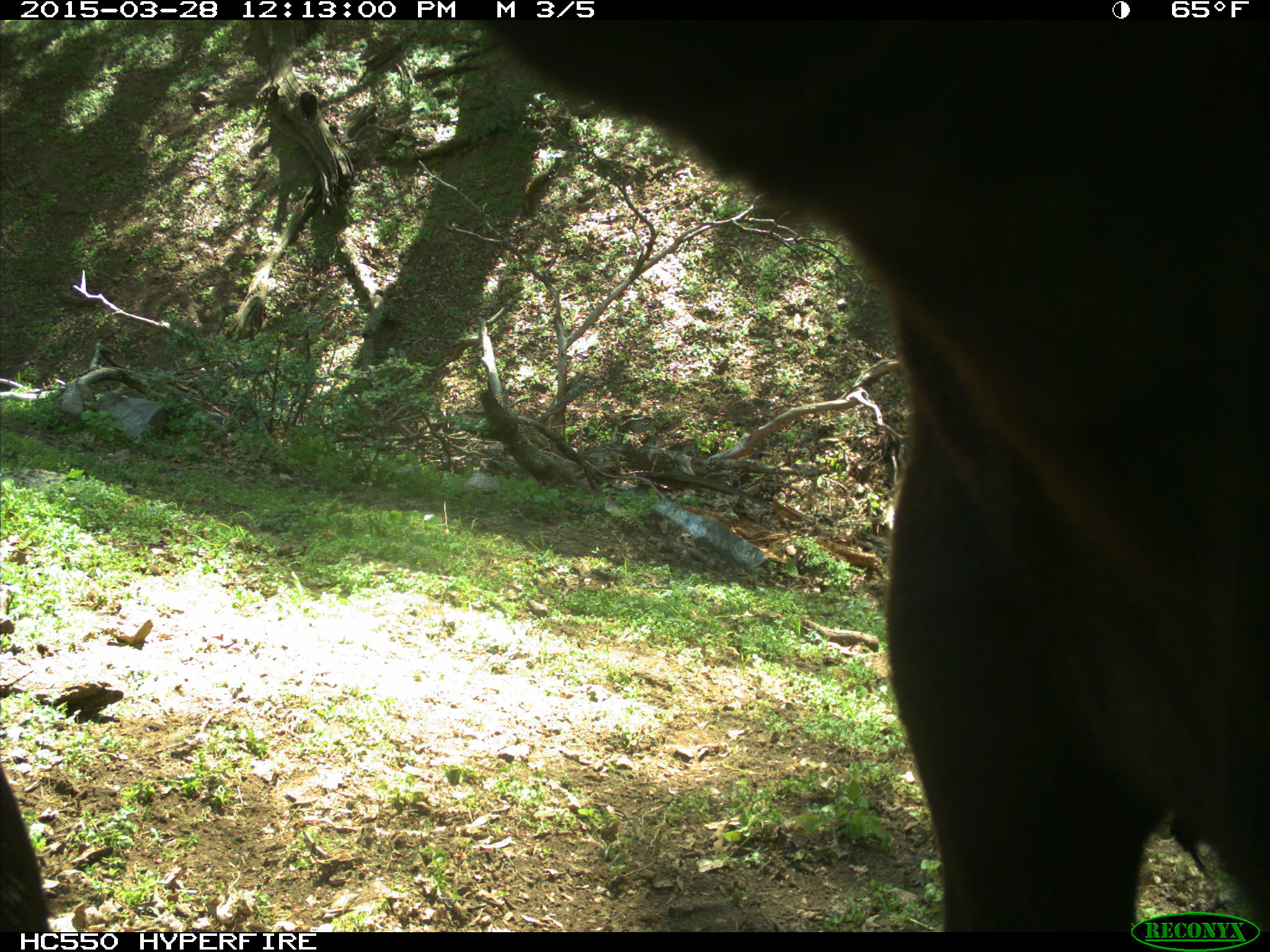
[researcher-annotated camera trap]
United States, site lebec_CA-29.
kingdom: Animalia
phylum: Chordata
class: Mammalia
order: Artiodactyla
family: Bovidae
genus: Bos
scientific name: Bos taurus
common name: domestic cow